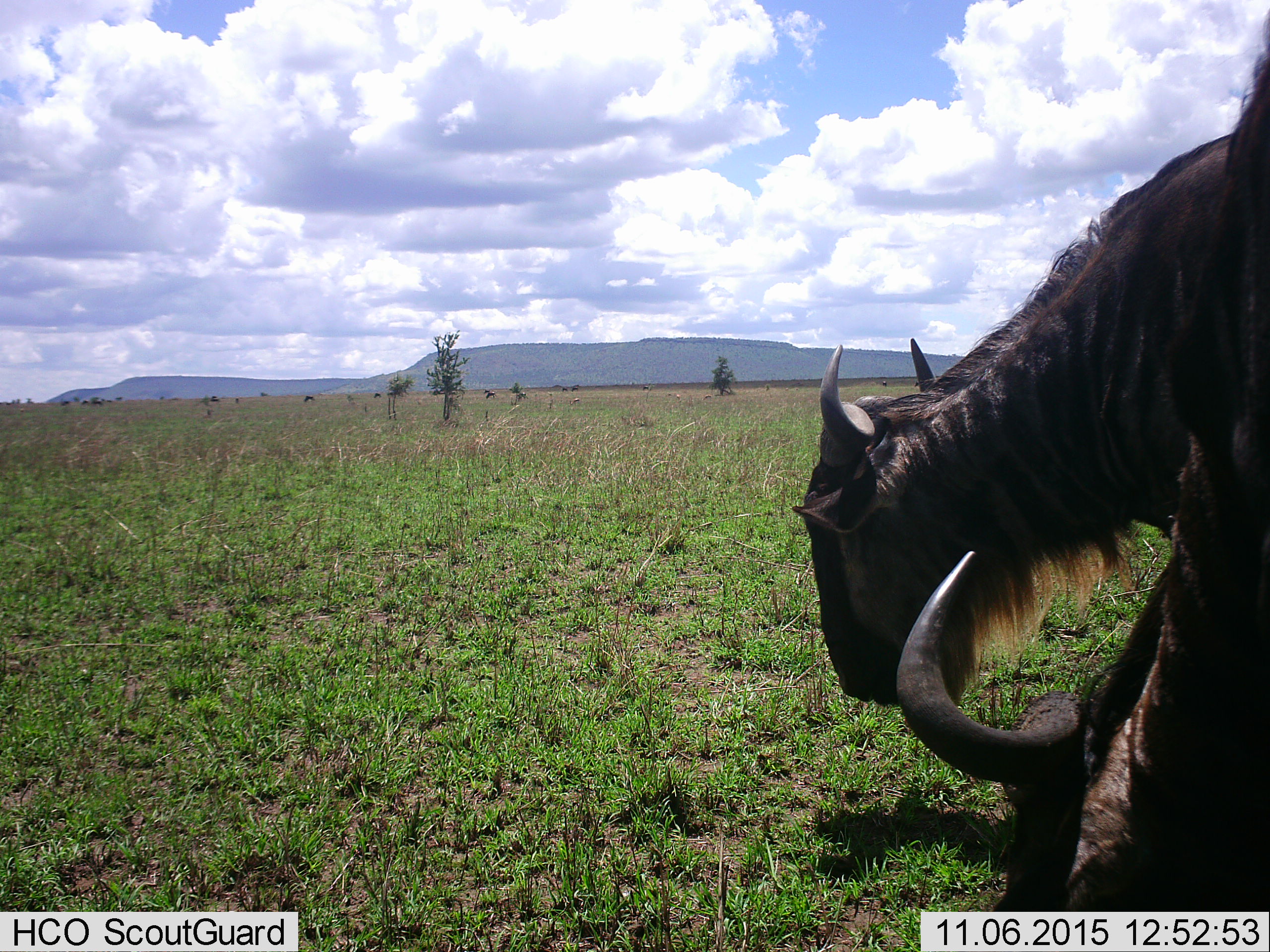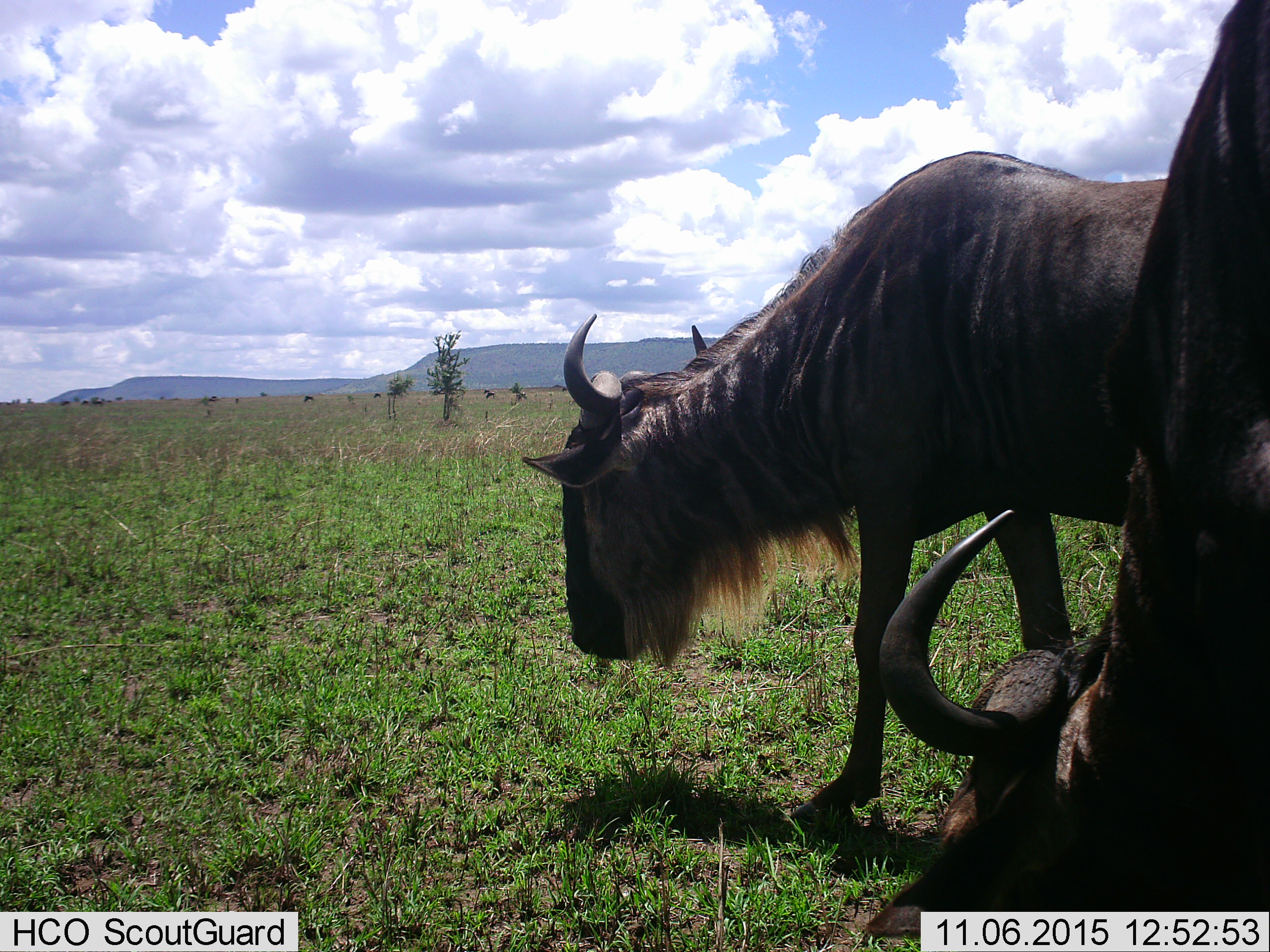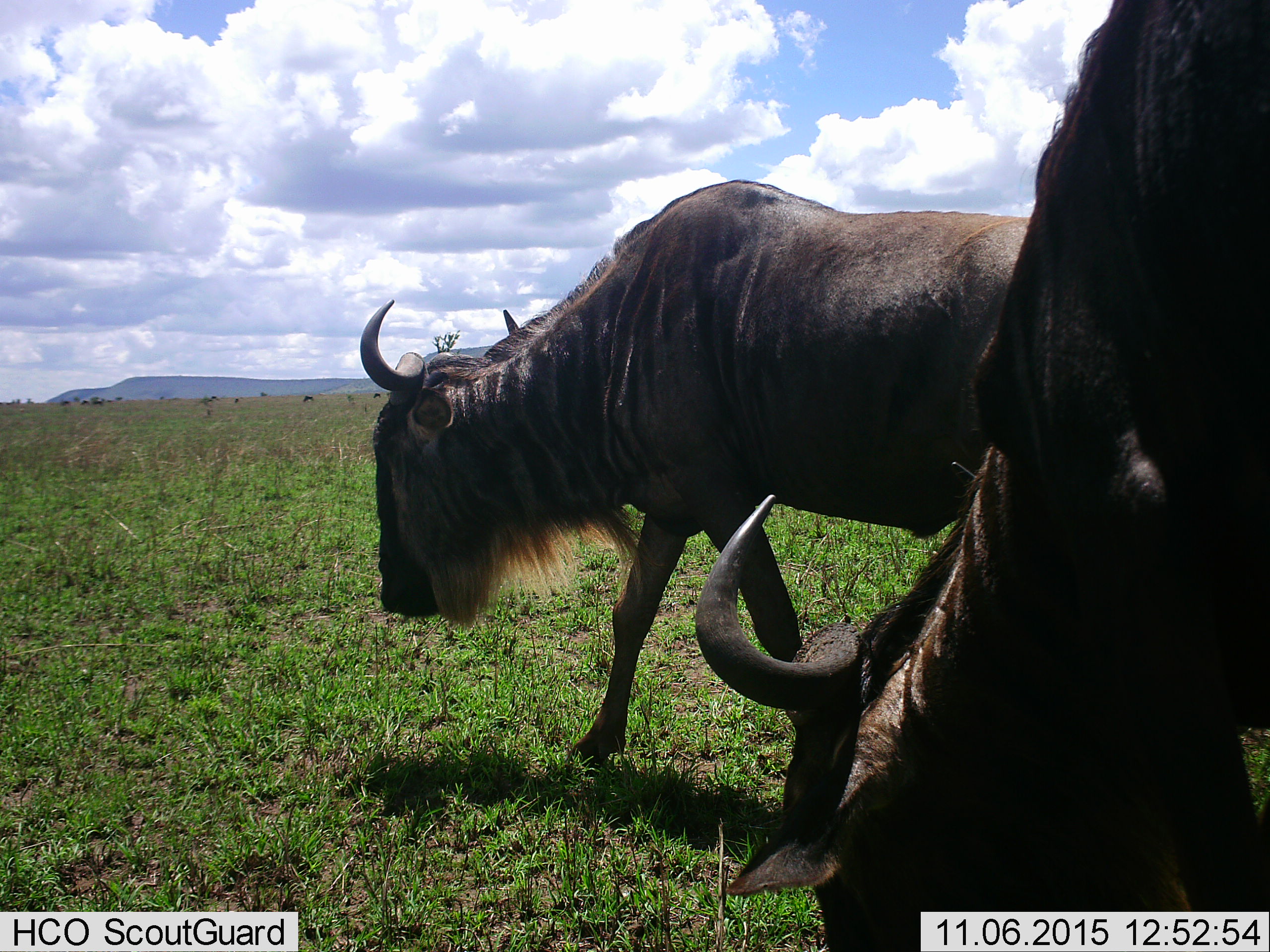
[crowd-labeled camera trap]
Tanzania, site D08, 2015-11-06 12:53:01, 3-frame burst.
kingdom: Animalia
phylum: Chordata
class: Mammalia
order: Artiodactyla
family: Bovidae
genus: Connochaetes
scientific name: Connochaetes taurinus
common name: blue wildebeest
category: wildebeest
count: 2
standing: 37%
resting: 0%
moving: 84%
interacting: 0%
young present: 0%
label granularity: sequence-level